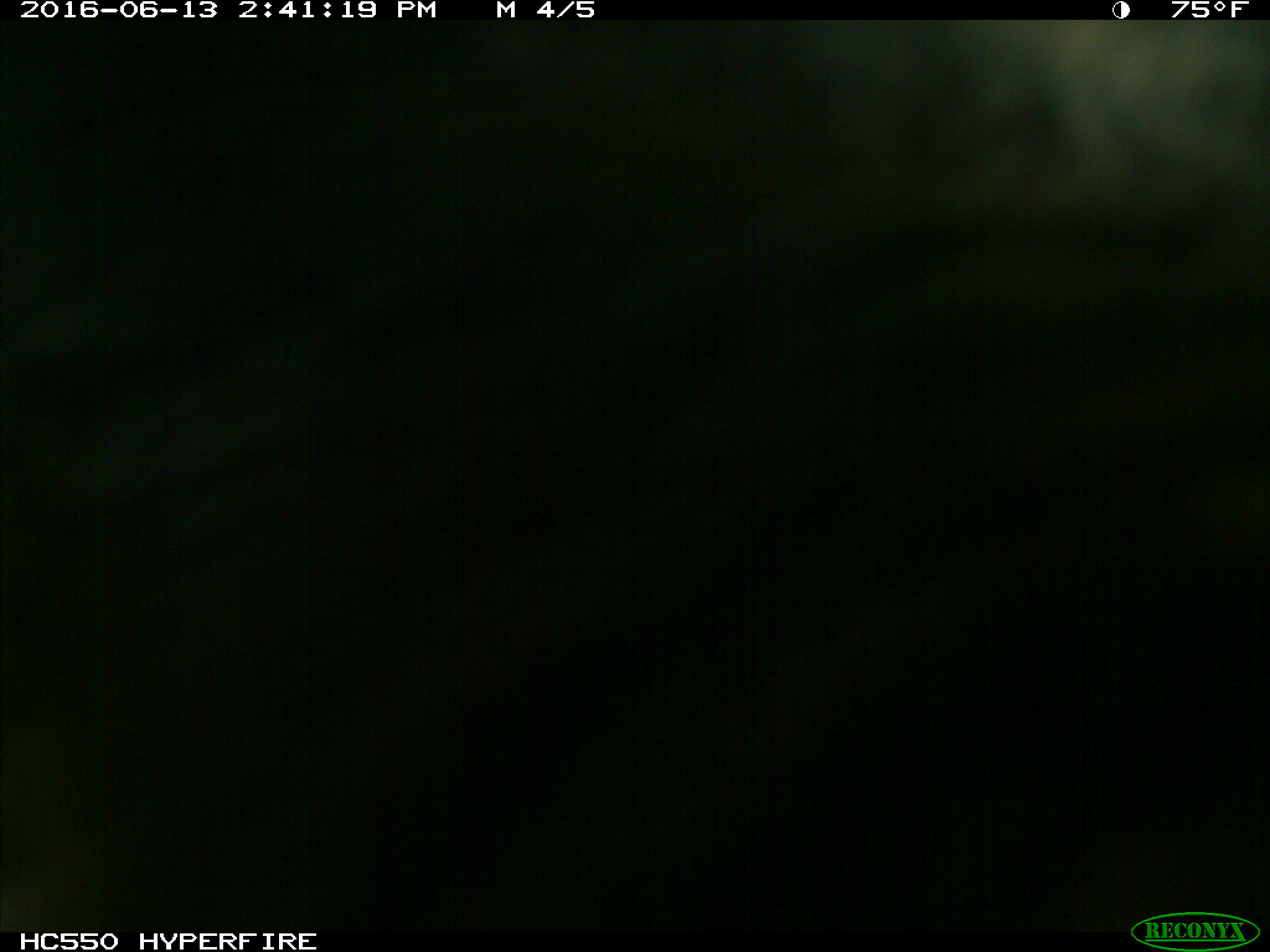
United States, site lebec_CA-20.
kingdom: Animalia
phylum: Chordata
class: Mammalia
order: Artiodactyla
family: Bovidae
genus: Bos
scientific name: Bos taurus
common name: domestic cow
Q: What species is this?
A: Bos taurus (domestic cow).